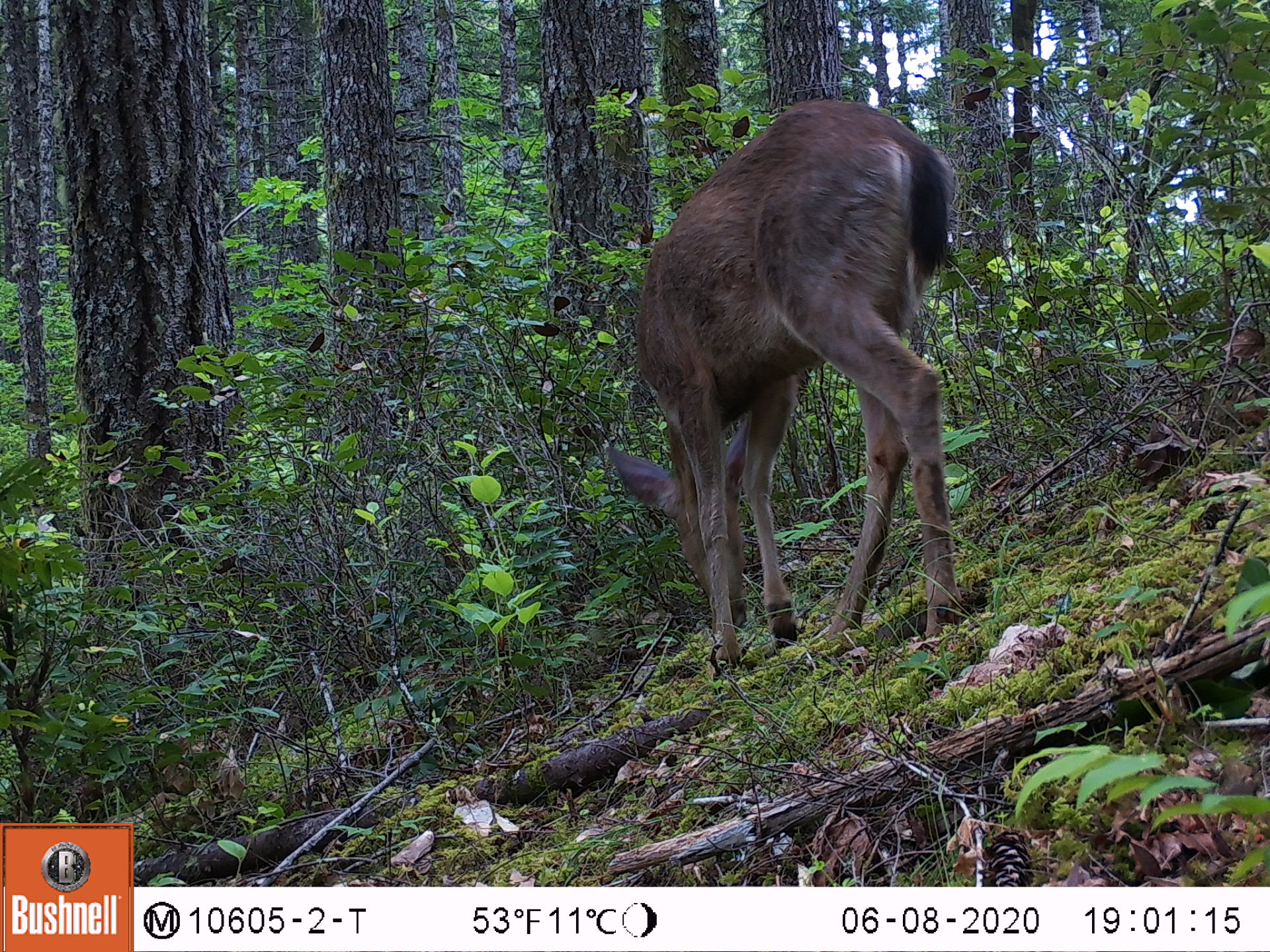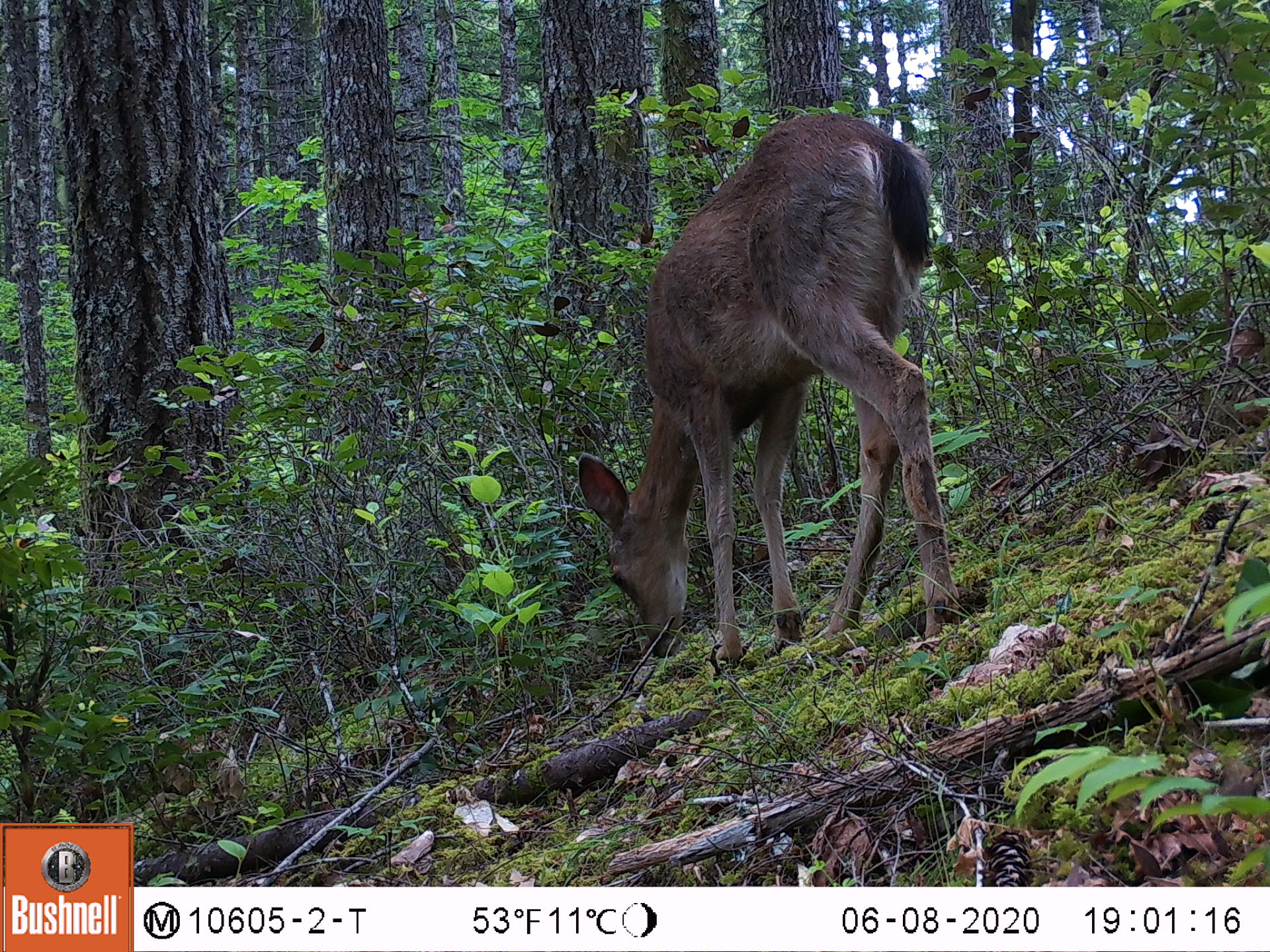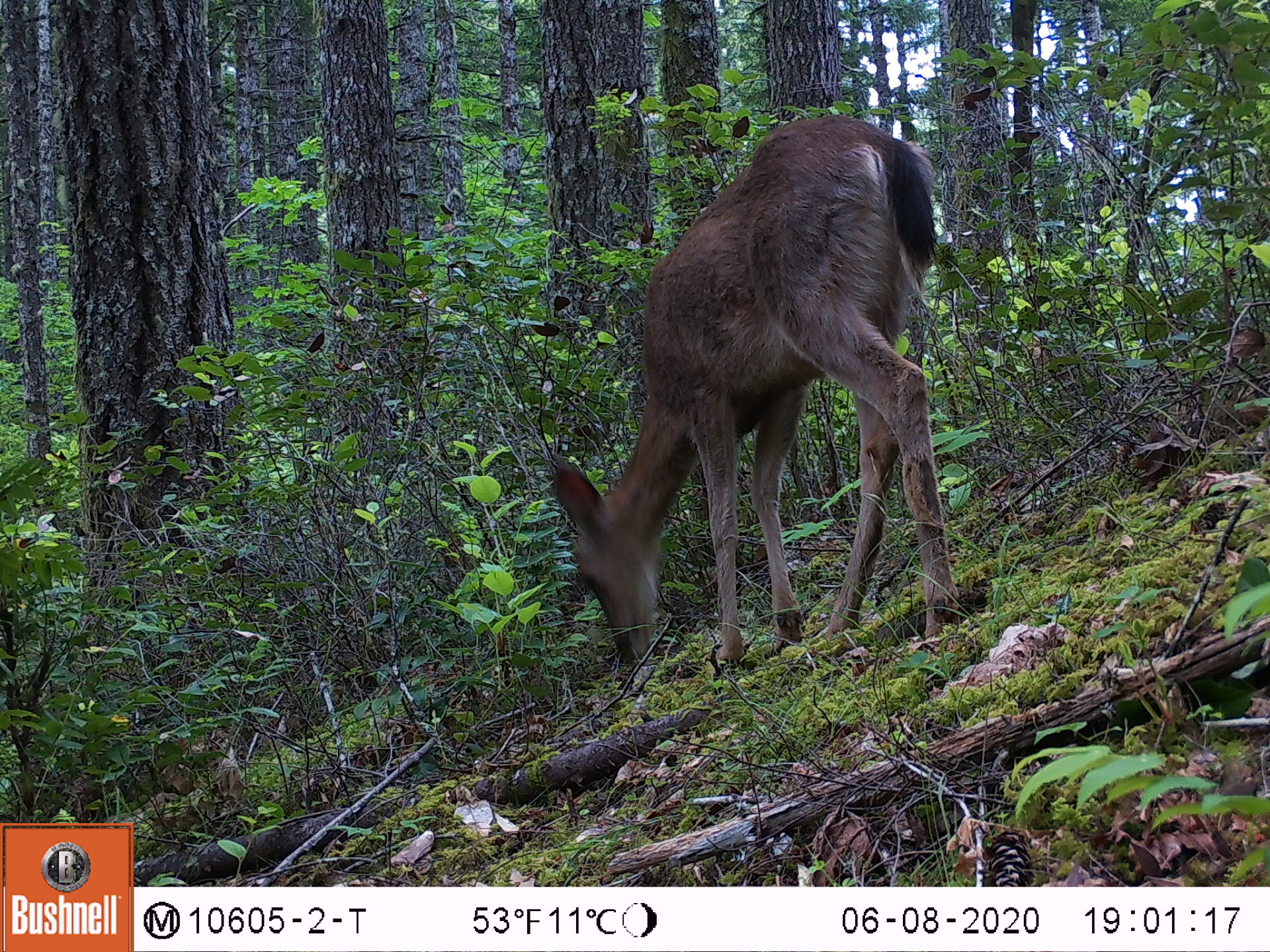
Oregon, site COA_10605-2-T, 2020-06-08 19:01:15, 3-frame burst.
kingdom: Animalia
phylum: Chordata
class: Mammalia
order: Artiodactyla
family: Cervidae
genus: Odocoileus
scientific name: Odocoileus hemionus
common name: black-tailed deer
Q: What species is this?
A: Black-tailed deer (Odocoileus hemionus).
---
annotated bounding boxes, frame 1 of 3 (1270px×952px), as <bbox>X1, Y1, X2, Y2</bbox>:
black-tailed deer: <bbox>591, 84, 973, 671</bbox>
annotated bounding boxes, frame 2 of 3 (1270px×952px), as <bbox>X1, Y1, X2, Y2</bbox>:
black-tailed deer: <bbox>572, 87, 953, 684</bbox>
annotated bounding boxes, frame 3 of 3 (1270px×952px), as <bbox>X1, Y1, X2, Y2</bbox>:
black-tailed deer: <bbox>545, 102, 964, 671</bbox>